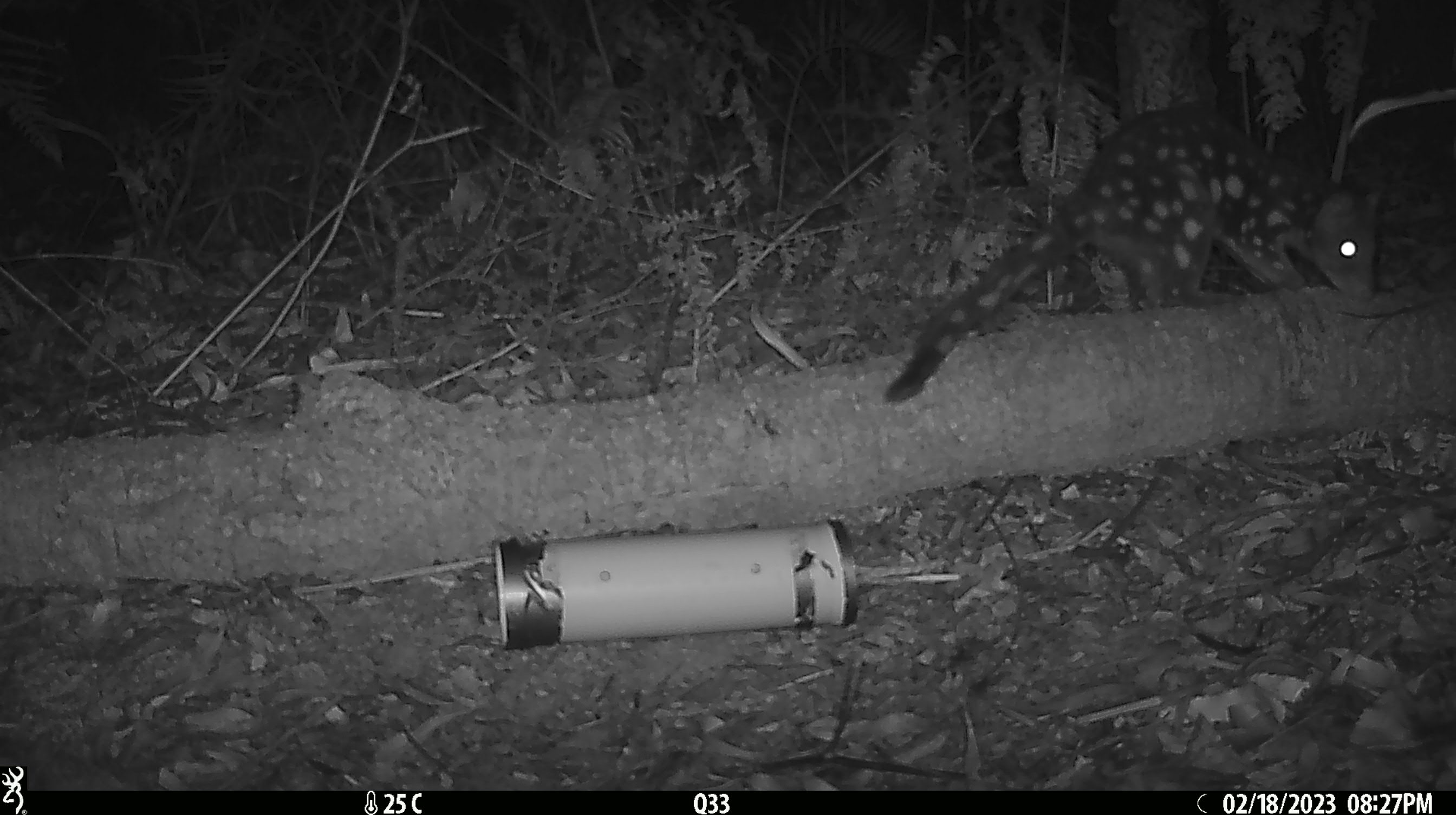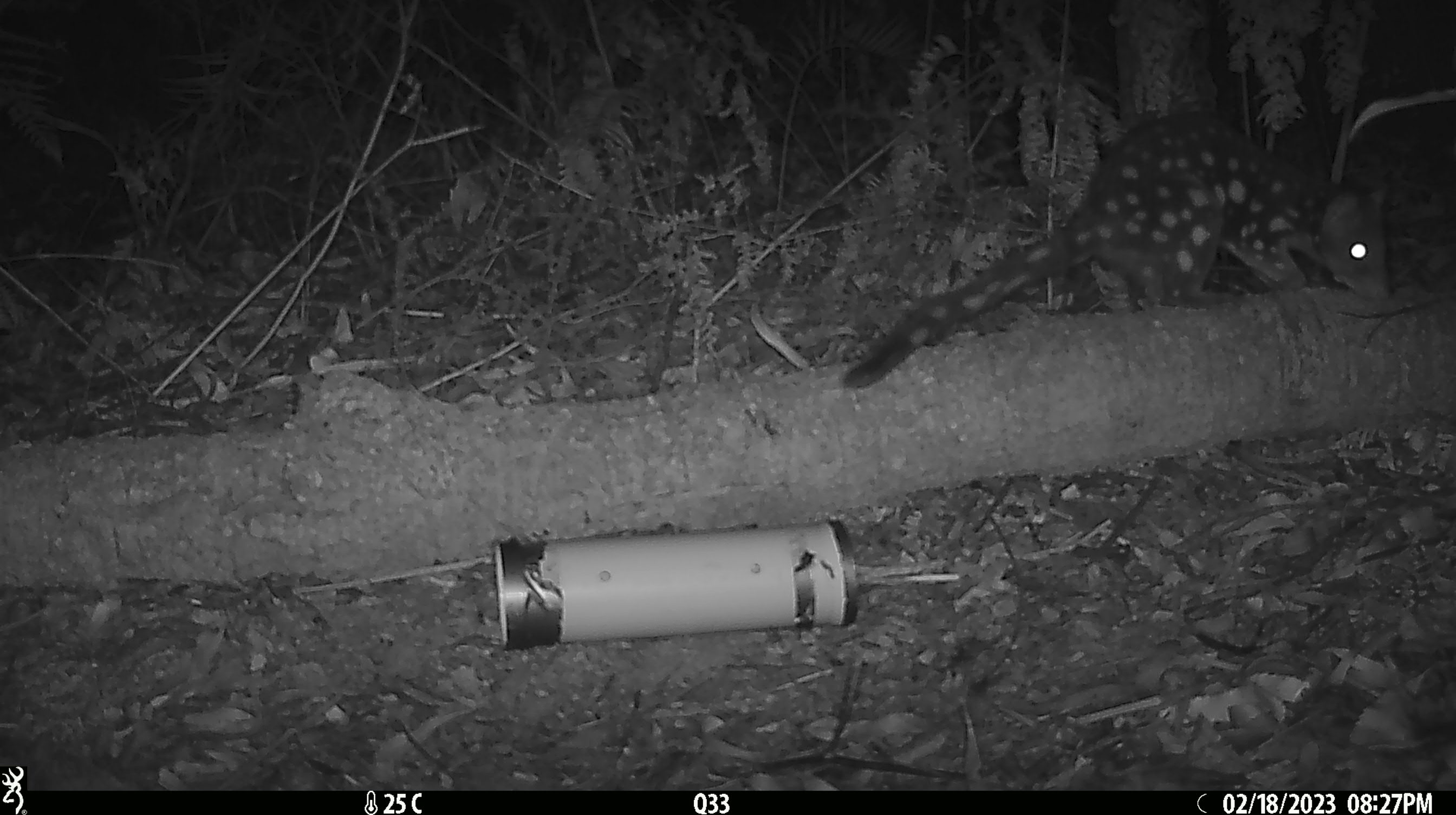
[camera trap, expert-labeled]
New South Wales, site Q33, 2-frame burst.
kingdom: Animalia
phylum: Chordata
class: Mammalia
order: Dasyuromorphia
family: Dasyuridae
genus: Dasyurus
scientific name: Dasyurus maculatus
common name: spotted-tailed quoll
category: quoll